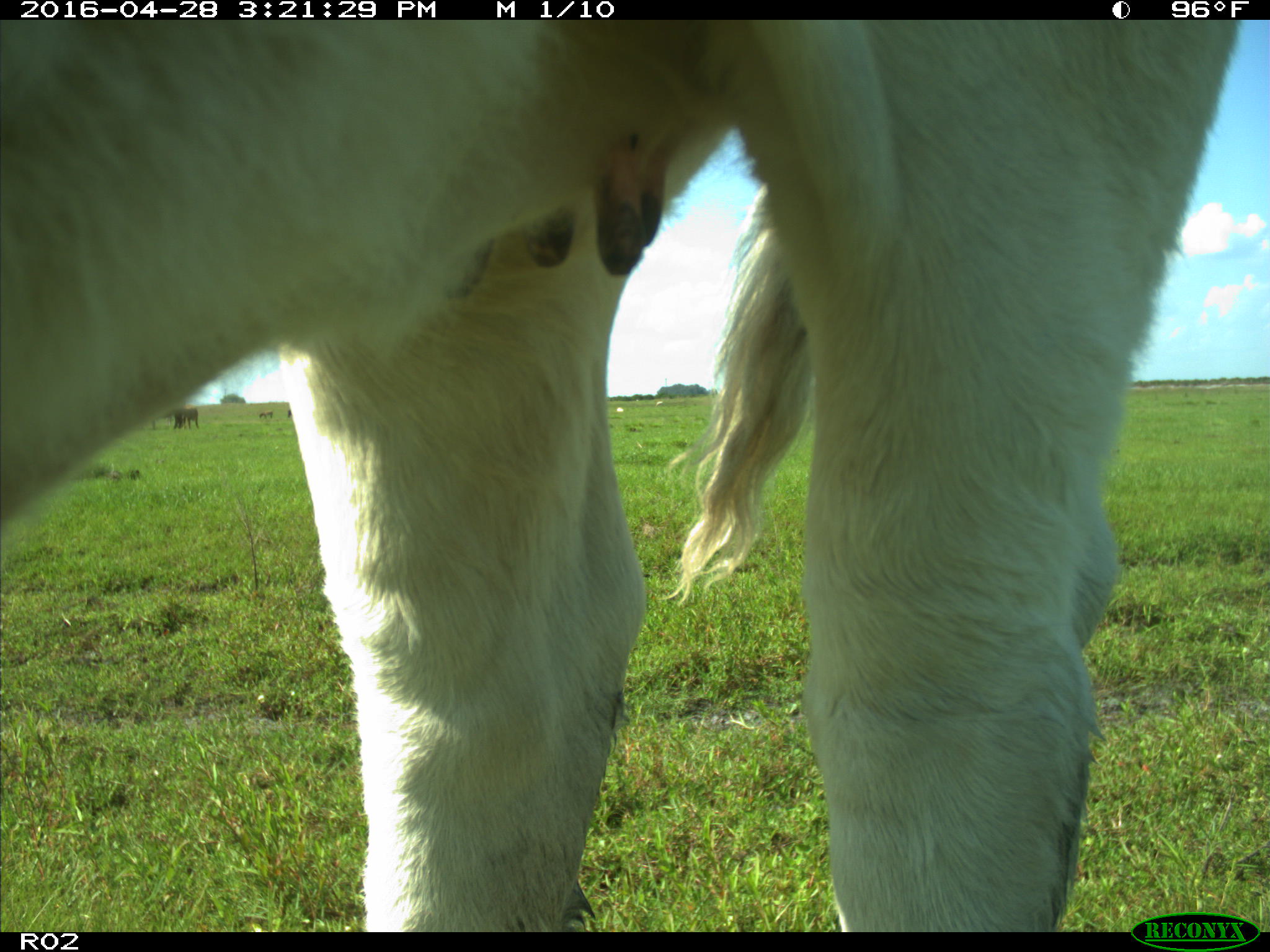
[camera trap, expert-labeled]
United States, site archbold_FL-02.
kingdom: Animalia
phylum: Chordata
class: Mammalia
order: Artiodactyla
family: Bovidae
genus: Bos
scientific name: Bos taurus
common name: domestic cow